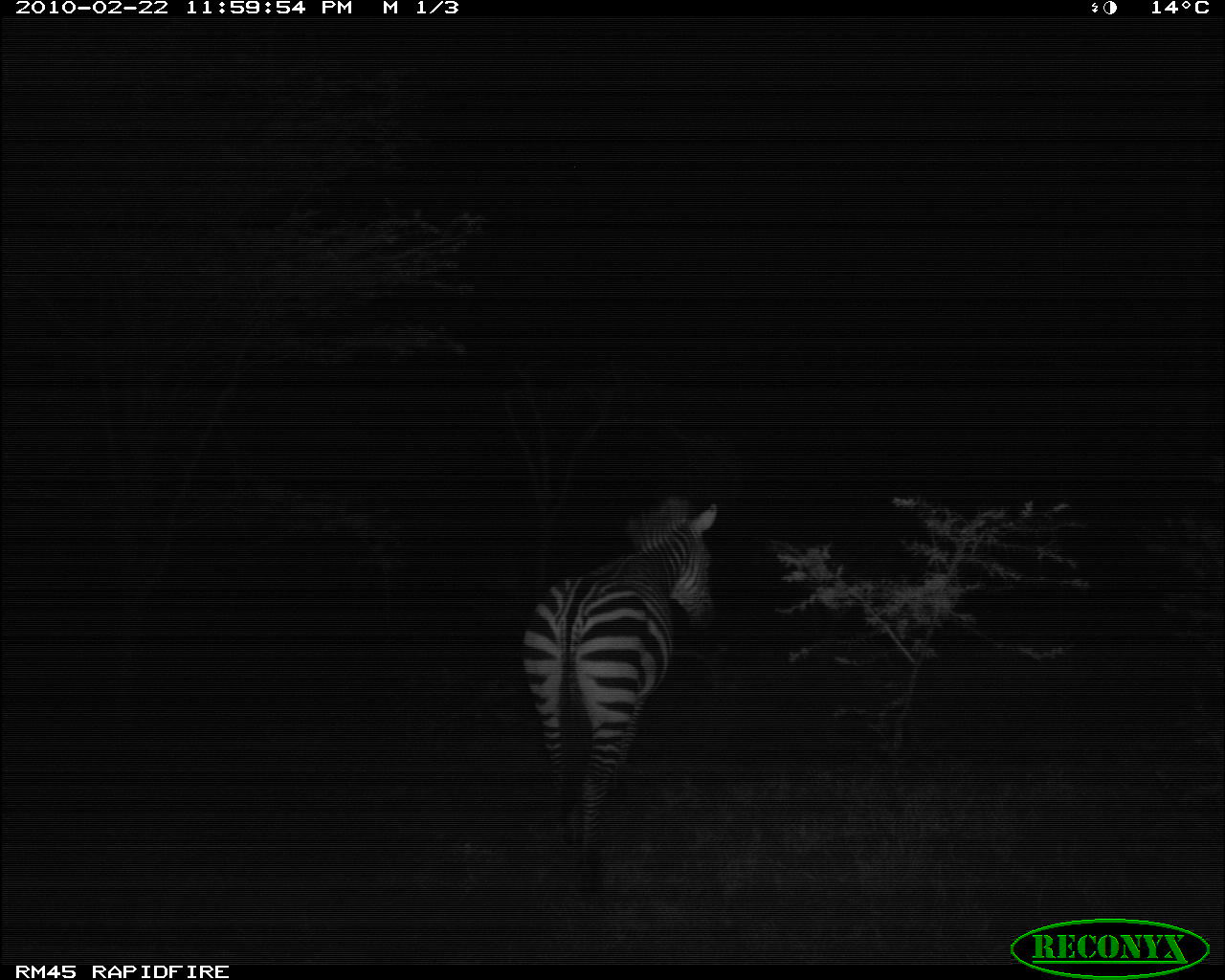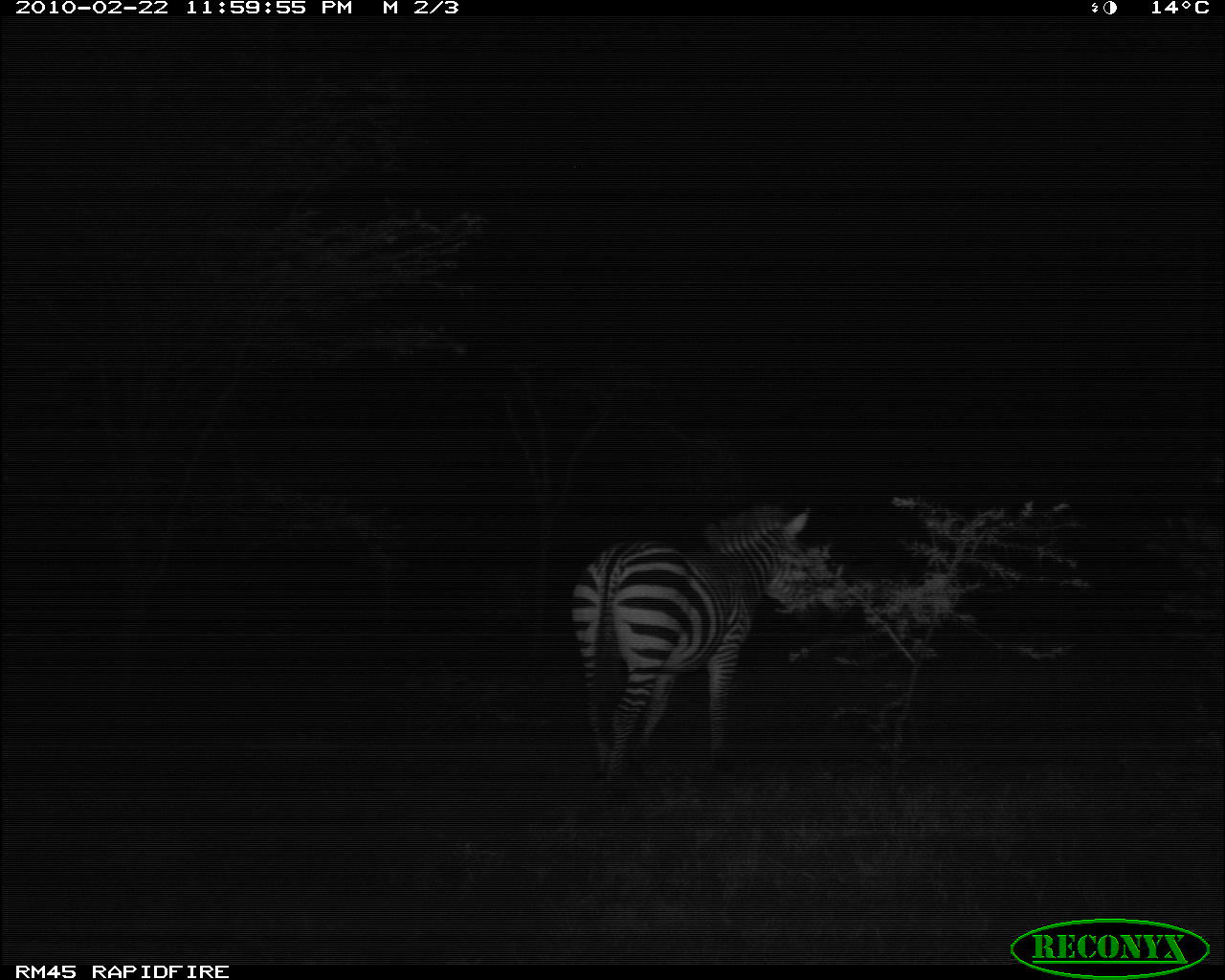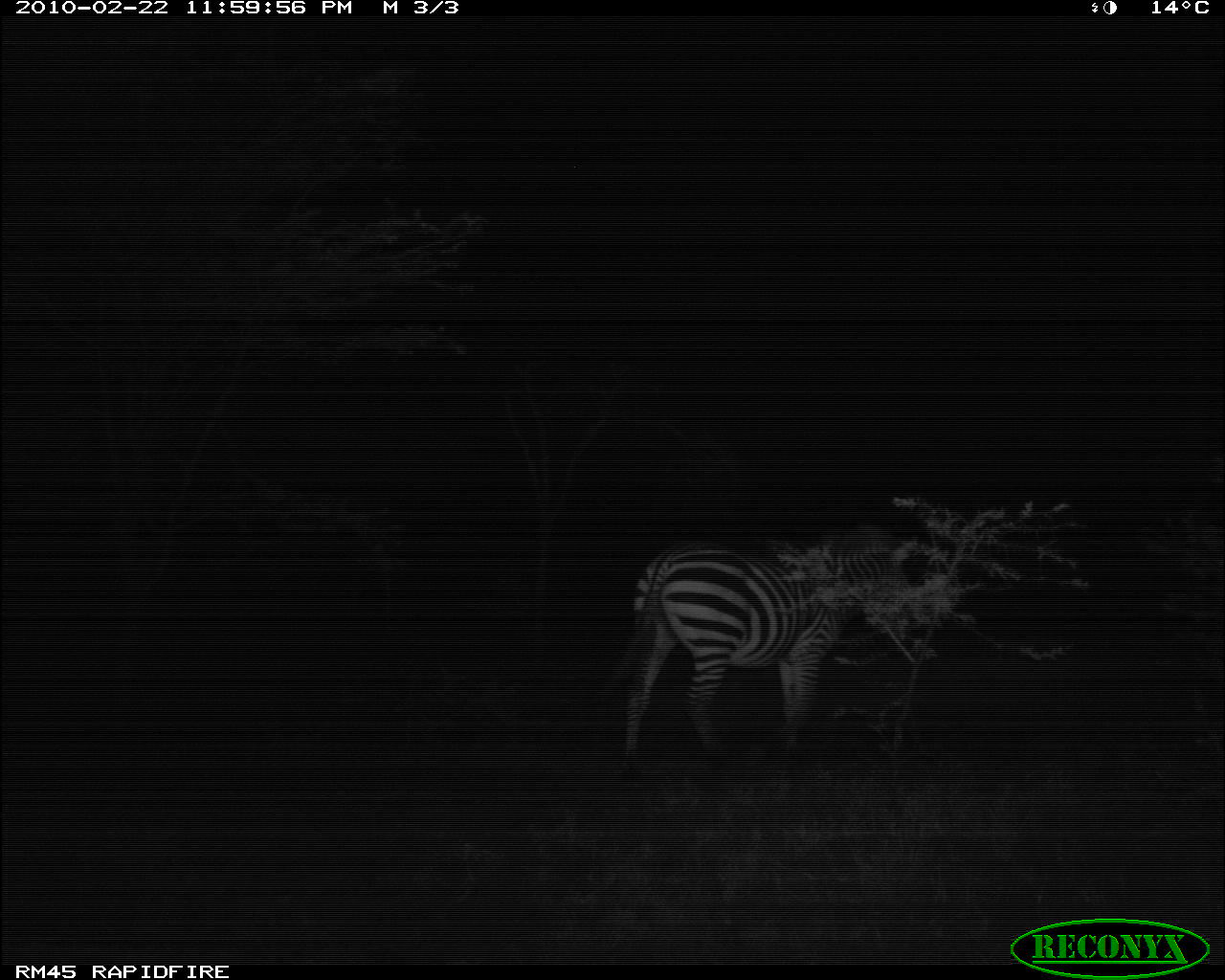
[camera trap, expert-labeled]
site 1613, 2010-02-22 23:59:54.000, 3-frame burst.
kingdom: Animalia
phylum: Chordata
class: Mammalia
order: Perissodactyla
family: Equidae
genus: Equus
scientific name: Equus quagga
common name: plains zebra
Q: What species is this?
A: Equus quagga (plains zebra).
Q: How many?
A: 1.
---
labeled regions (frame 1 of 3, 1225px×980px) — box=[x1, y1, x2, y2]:
equus quagga: box=[518, 495, 720, 893]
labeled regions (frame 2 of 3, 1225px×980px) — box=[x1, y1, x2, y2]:
equus quagga: box=[567, 503, 854, 782]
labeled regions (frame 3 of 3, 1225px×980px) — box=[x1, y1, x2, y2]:
equus quagga: box=[603, 524, 928, 775]